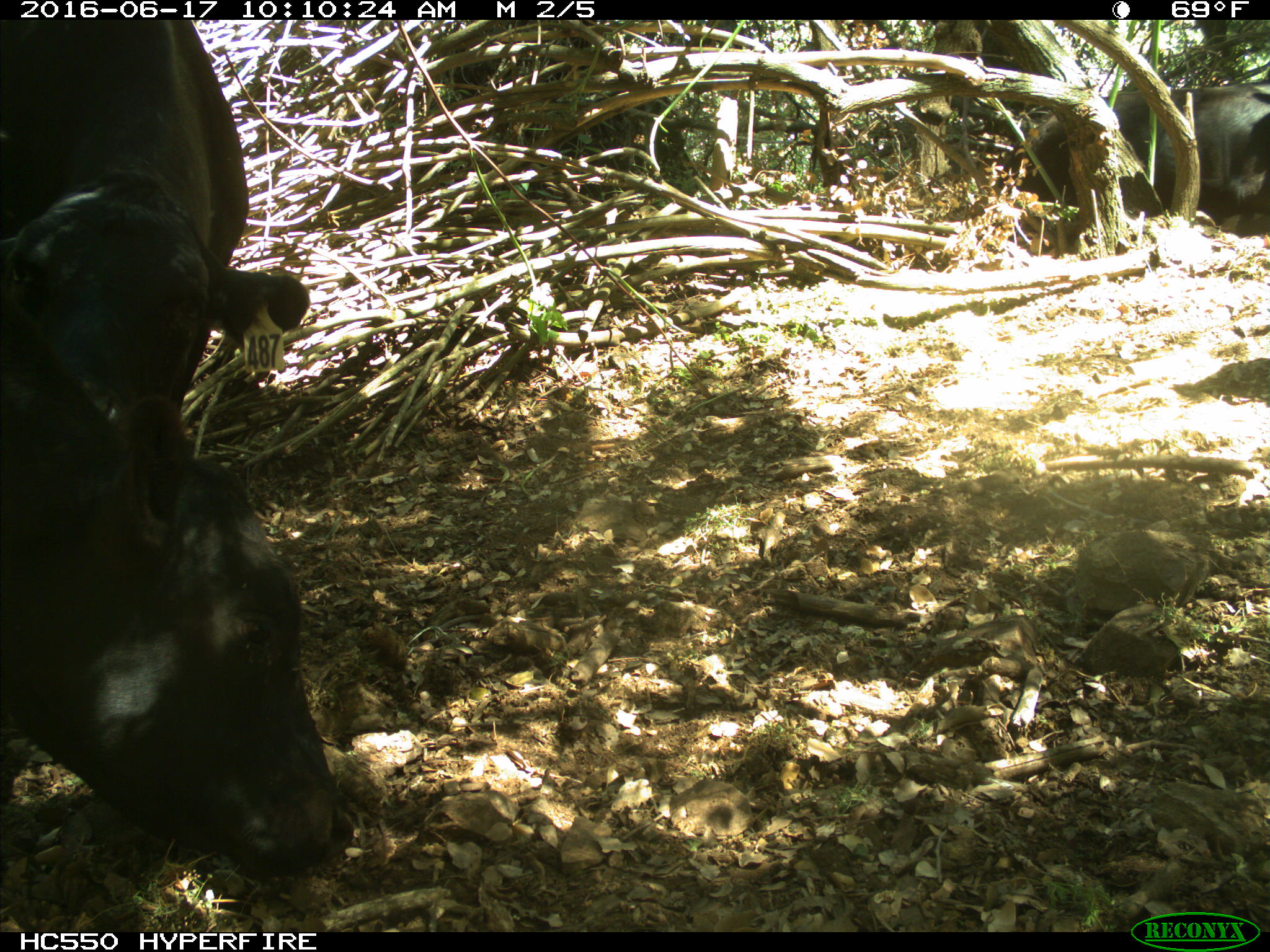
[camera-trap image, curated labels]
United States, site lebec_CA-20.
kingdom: Animalia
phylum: Chordata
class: Mammalia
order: Artiodactyla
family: Bovidae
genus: Bos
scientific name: Bos taurus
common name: domestic cow